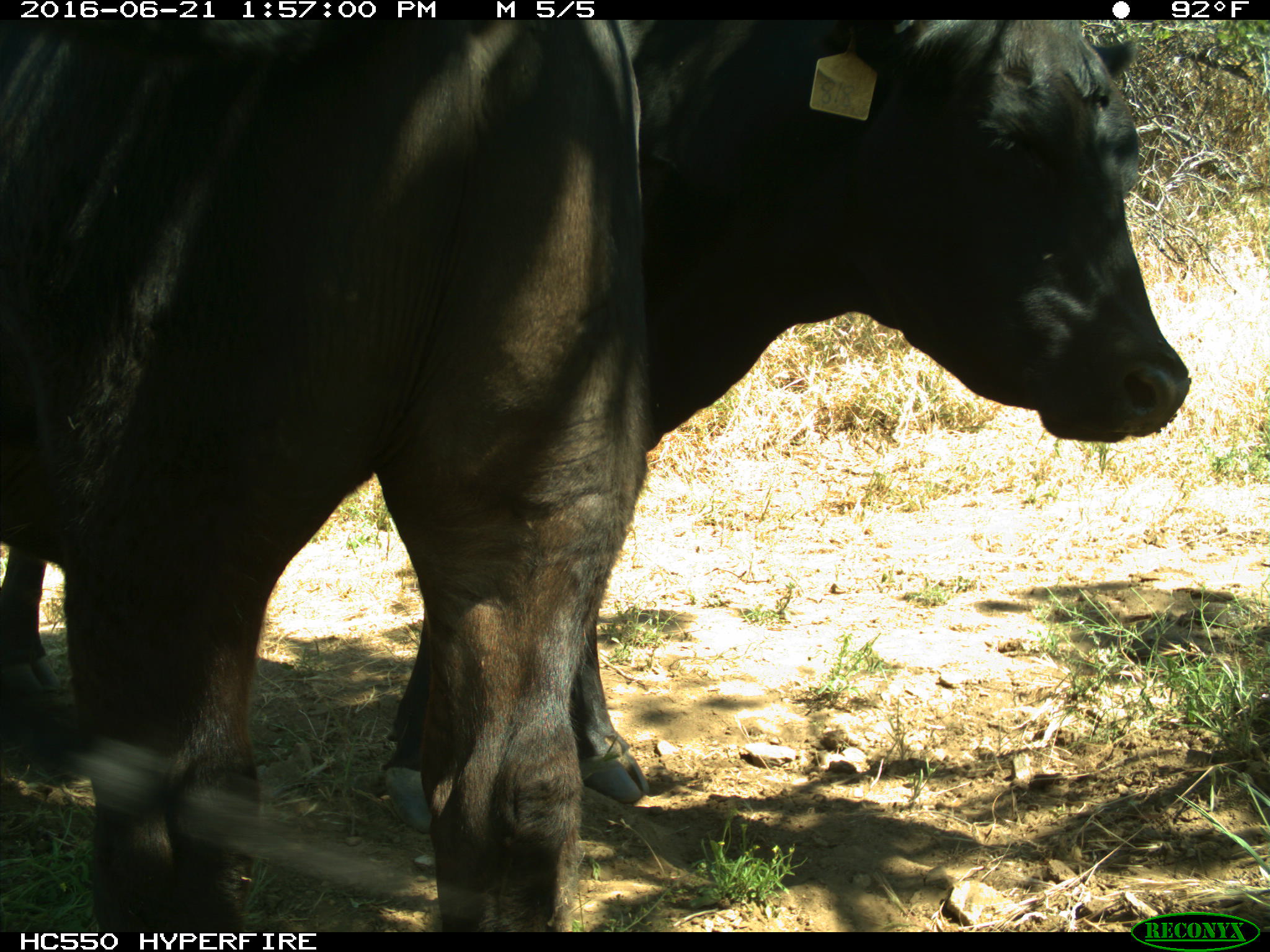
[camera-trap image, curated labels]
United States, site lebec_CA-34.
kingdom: Animalia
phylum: Chordata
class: Mammalia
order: Artiodactyla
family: Bovidae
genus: Bos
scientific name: Bos taurus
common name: domestic cow